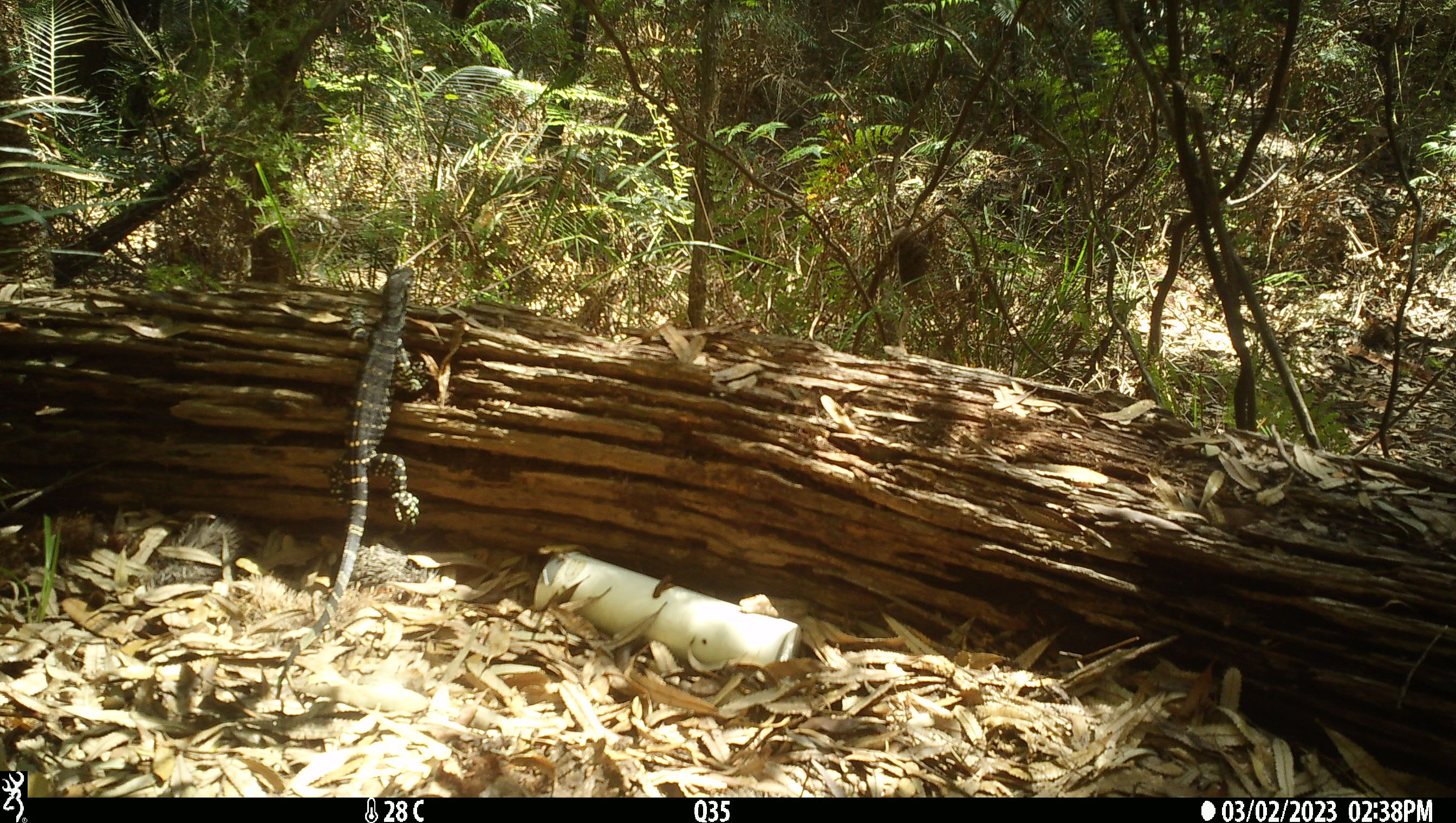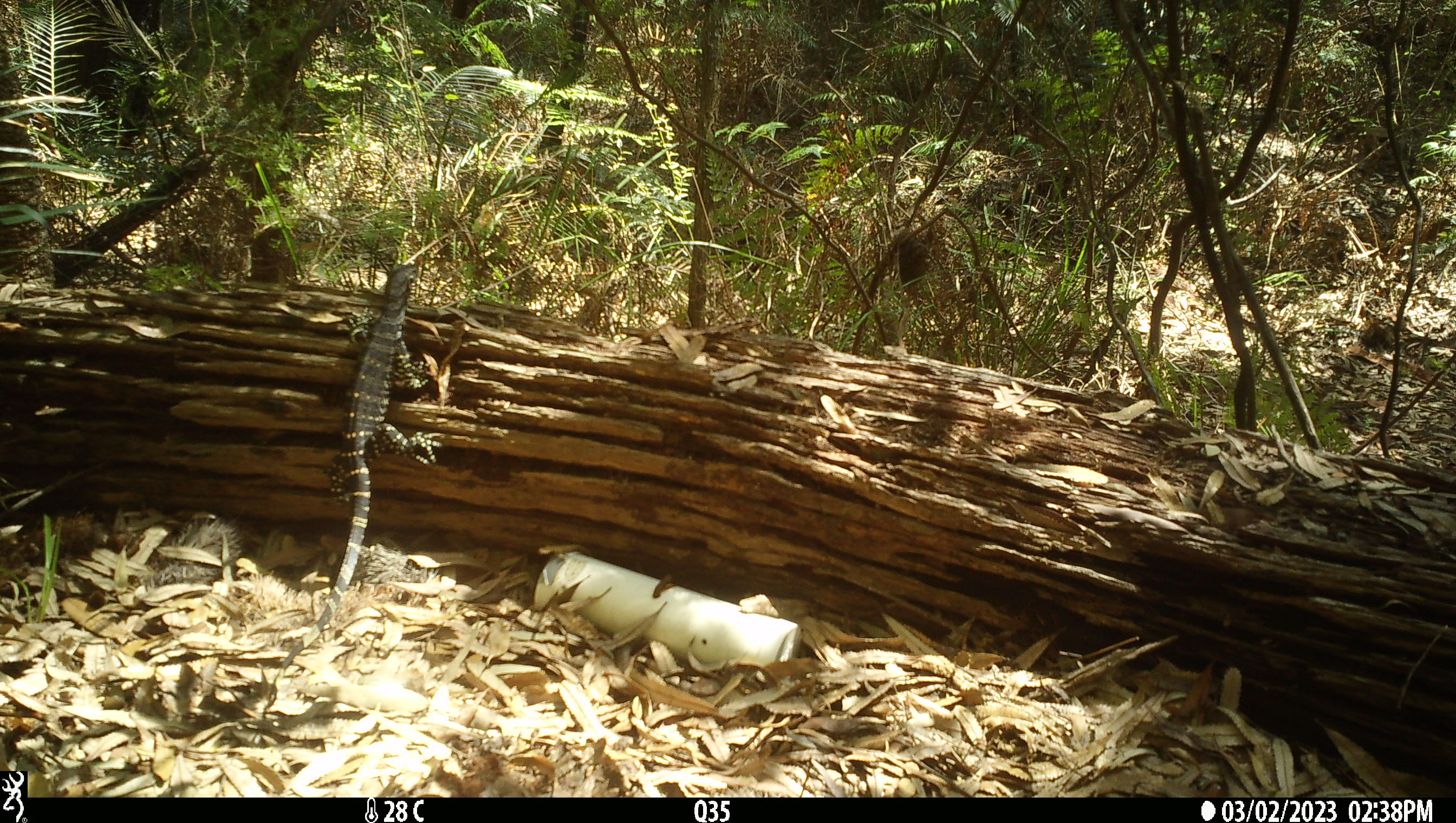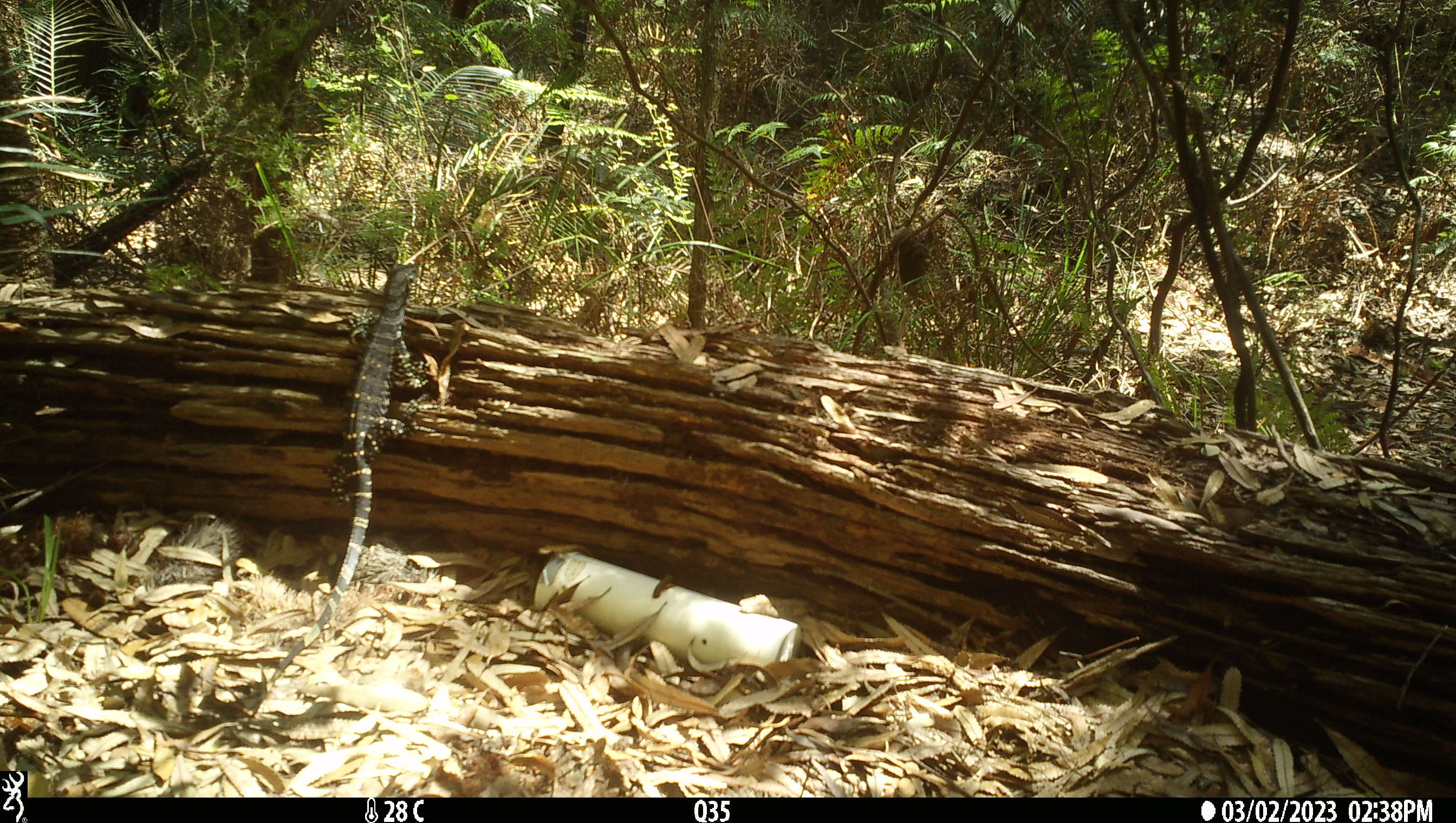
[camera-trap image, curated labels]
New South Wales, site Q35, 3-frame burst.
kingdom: Animalia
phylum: Chordata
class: Reptilia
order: Squamata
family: Varanidae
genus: Varanus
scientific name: Varanus varius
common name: lace monitor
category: goanna